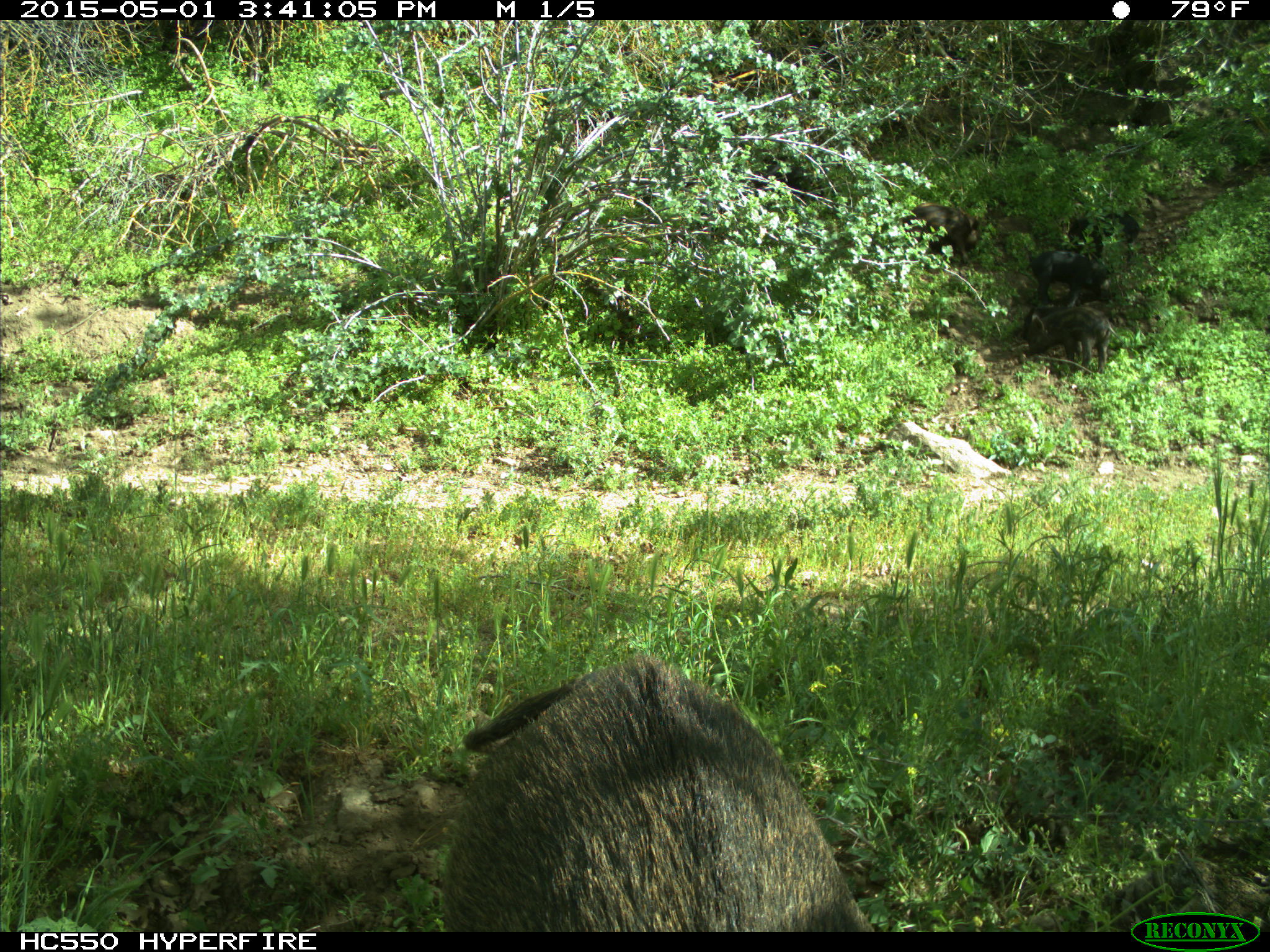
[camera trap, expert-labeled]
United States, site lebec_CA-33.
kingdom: Animalia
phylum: Chordata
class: Mammalia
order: Artiodactyla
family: Suidae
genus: Sus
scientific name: Sus scrofa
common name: wild boar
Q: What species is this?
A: Sus scrofa (wild boar).